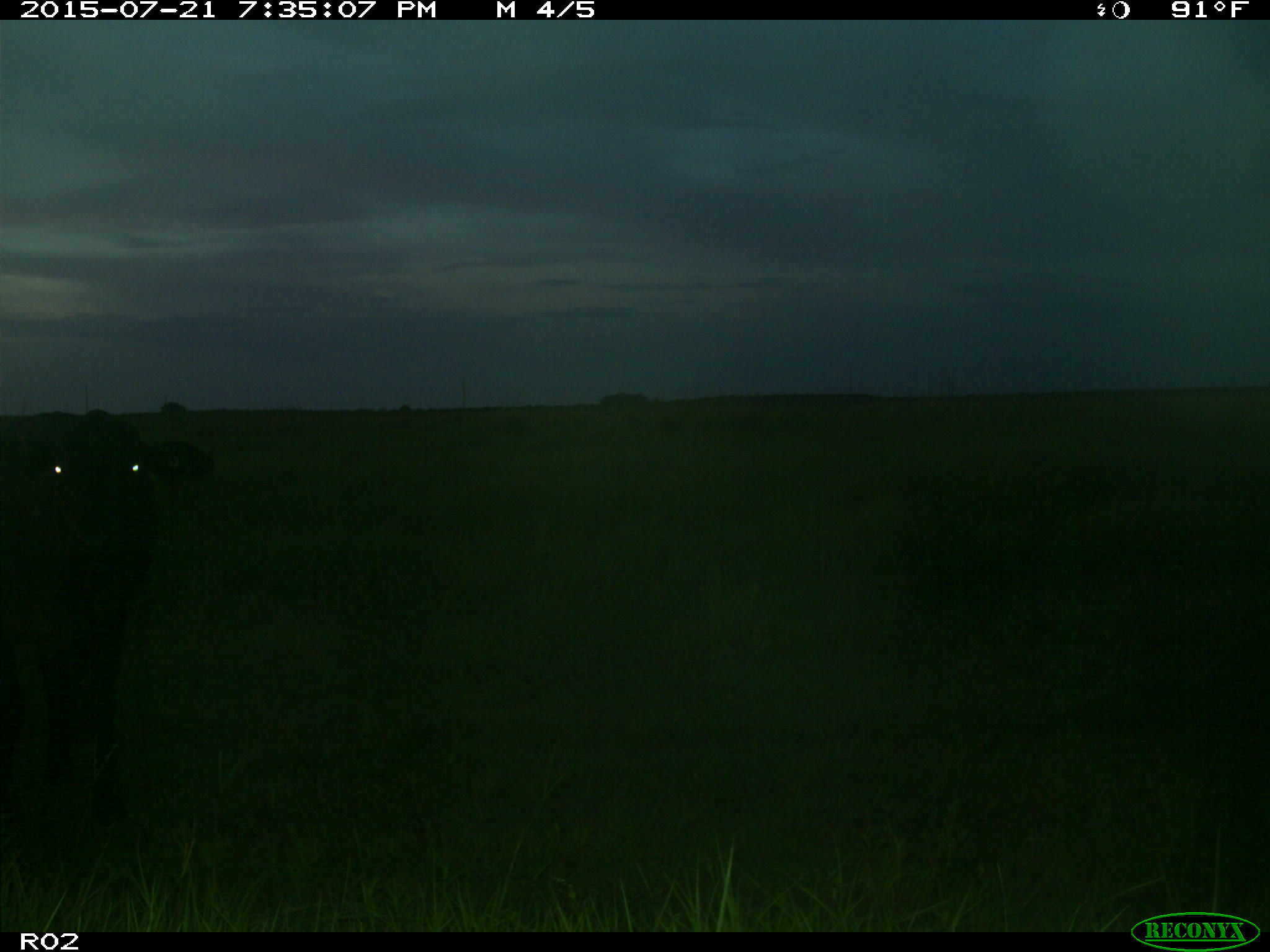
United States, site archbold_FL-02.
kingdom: Animalia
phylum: Chordata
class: Mammalia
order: Artiodactyla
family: Bovidae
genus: Bos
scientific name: Bos taurus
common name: domestic cow